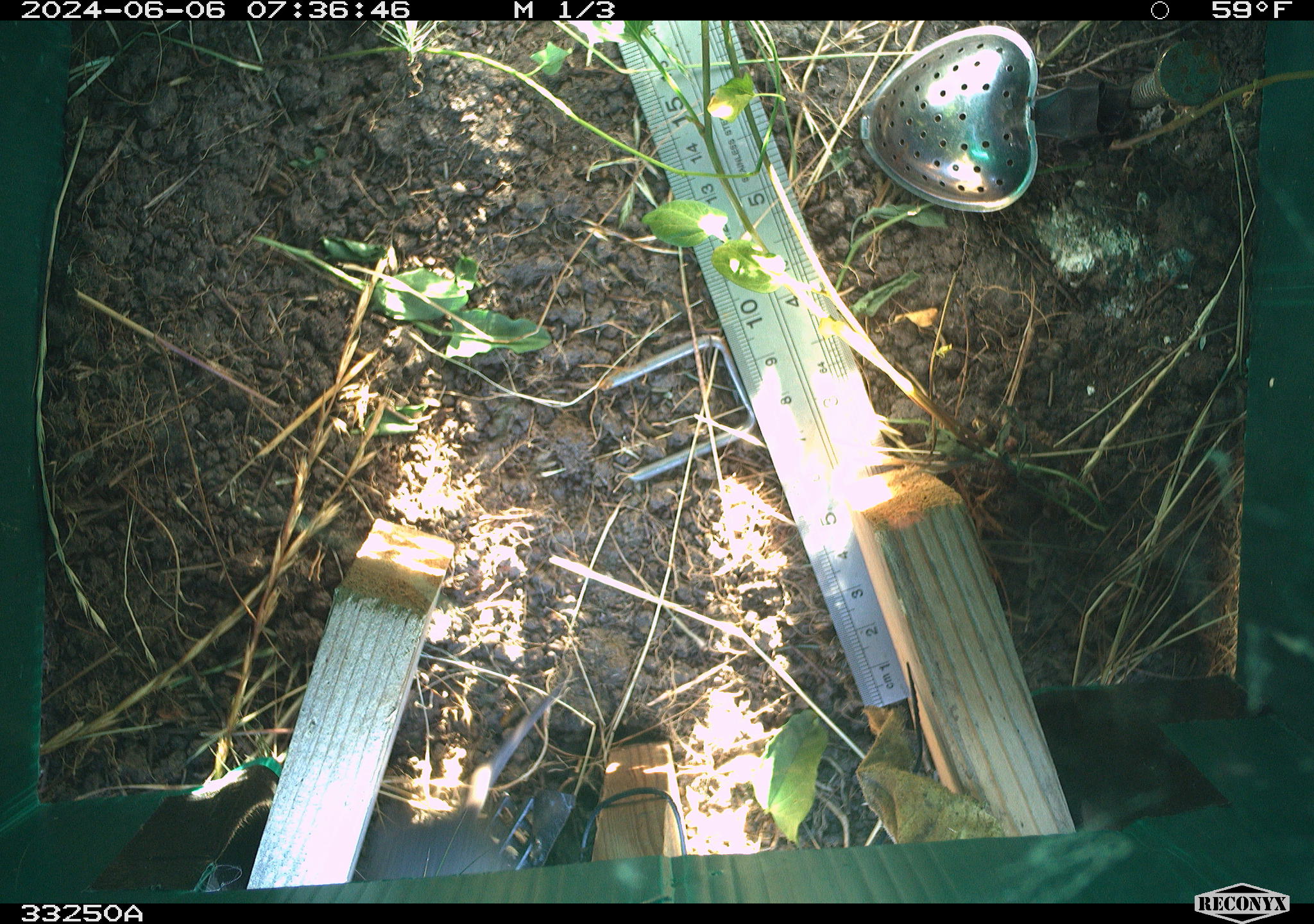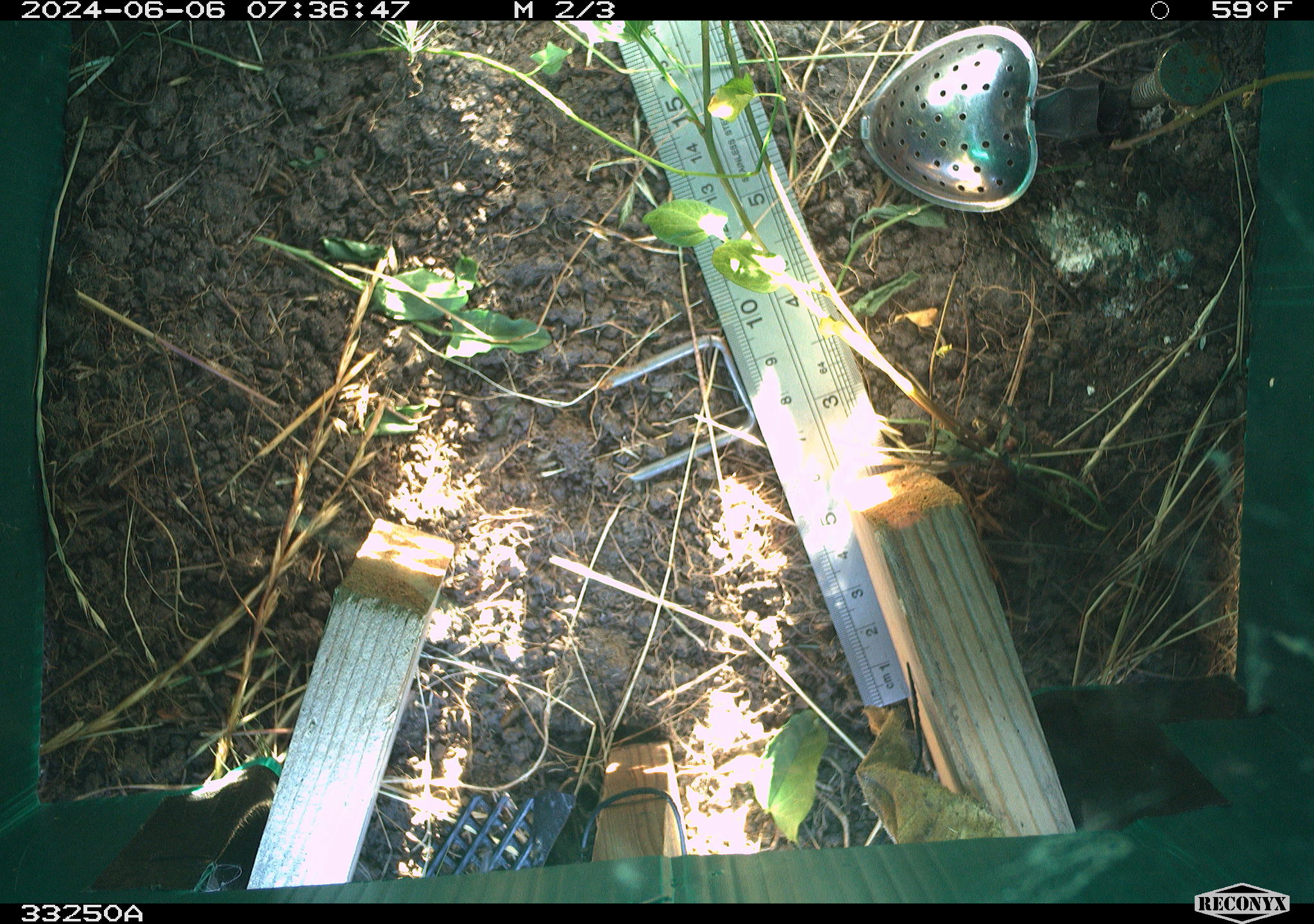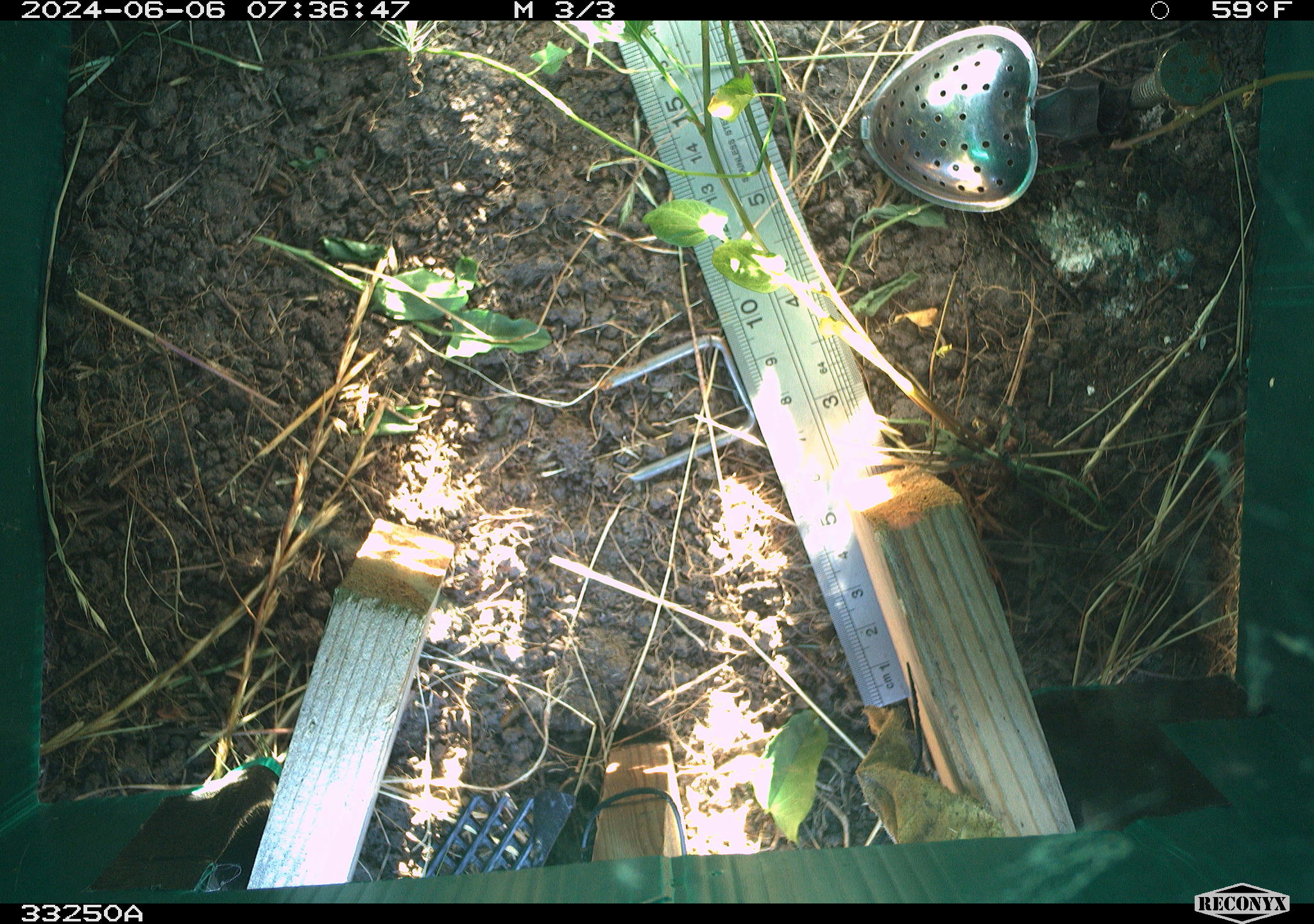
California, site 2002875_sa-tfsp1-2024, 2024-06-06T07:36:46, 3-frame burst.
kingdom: Animalia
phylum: Chordata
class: Mammalia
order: Rodentia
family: Cricetidae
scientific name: Arvicolinae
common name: voles, lemmings, and muskrats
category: arvicolinae subfamily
Arvicolinae subfamily (voles, lemmings, and muskrats) (Arvicolinae).